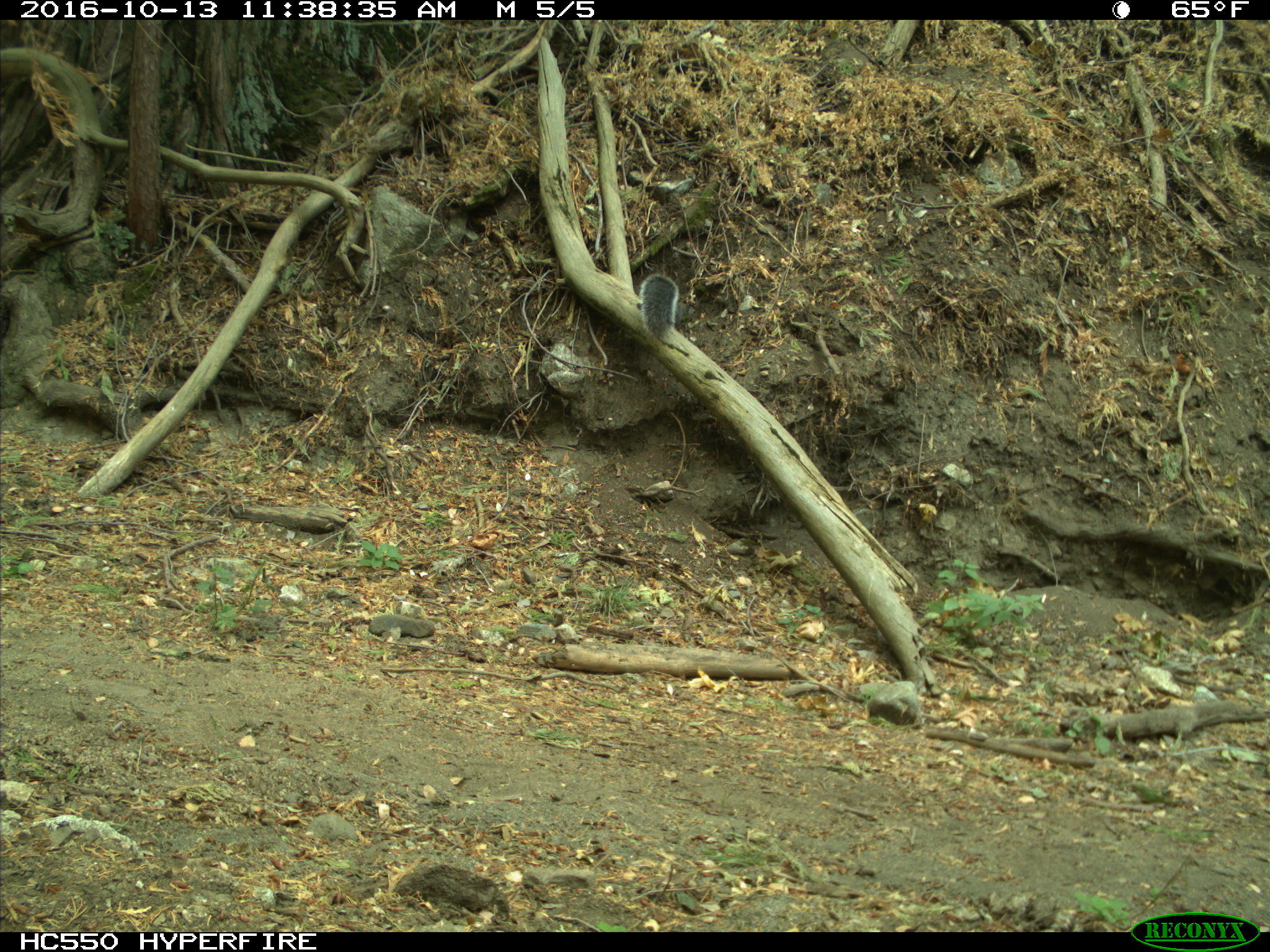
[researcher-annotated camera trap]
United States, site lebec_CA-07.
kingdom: Animalia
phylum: Chordata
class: Mammalia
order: Rodentia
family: Sciuridae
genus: Sciurus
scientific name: Sciurus carolinensis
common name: eastern gray squirrel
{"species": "Sciurus carolinensis (eastern gray squirrel)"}